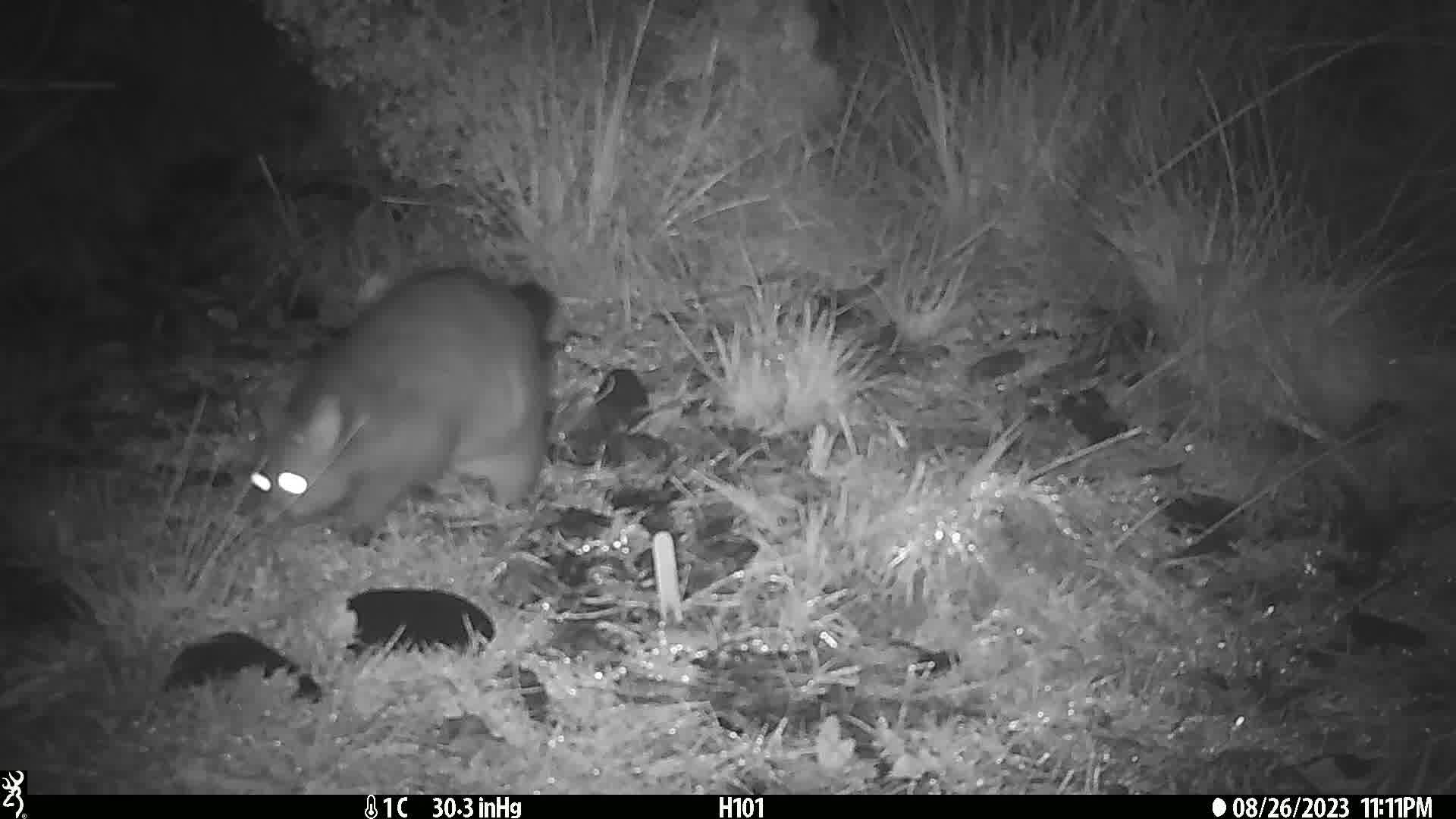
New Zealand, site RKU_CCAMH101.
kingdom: Animalia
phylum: Chordata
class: Mammalia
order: Diprotodontia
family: Phalangeridae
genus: Trichosurus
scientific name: Trichosurus vulpecula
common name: common brushtail possum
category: possum